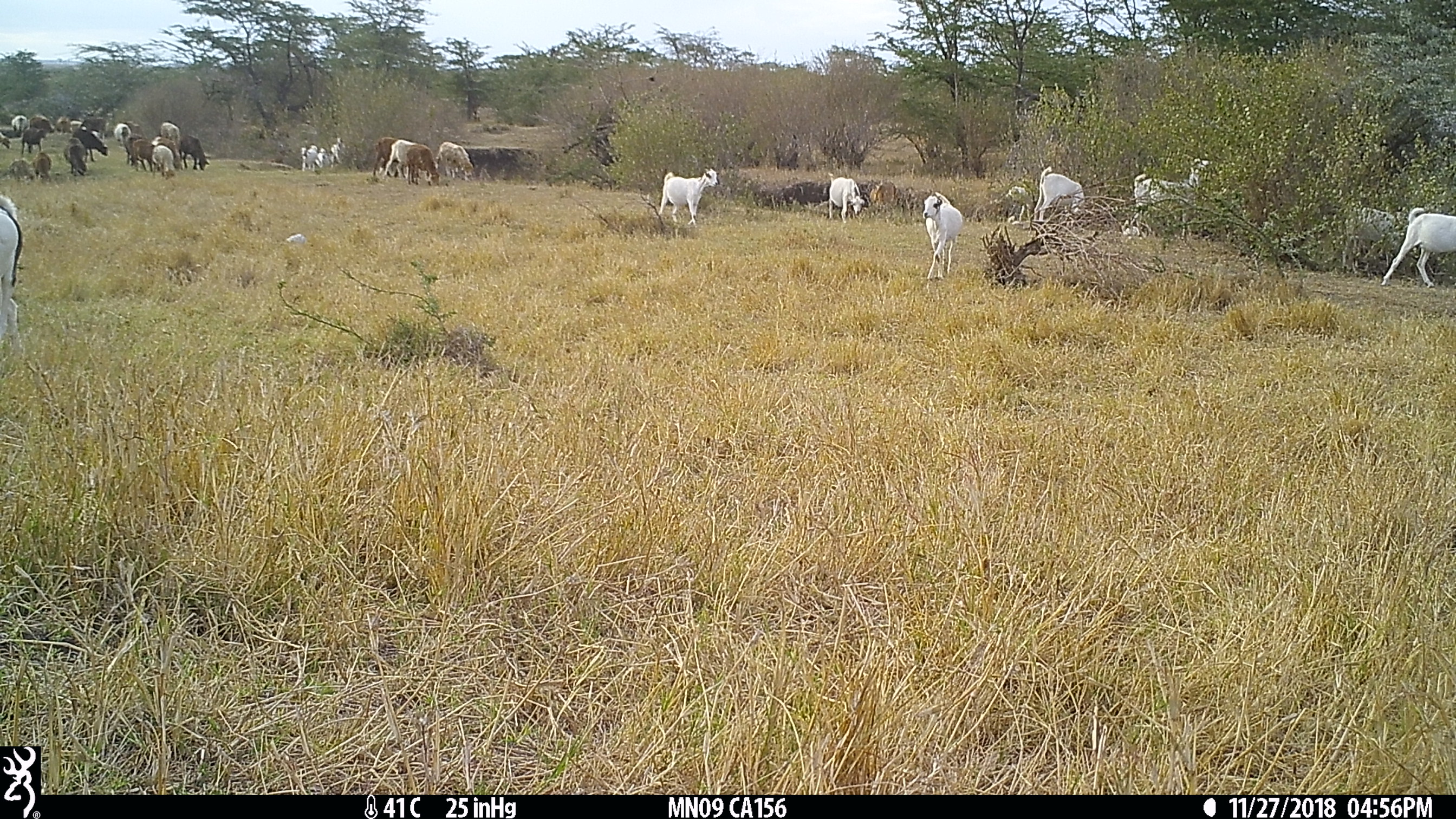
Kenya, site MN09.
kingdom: Animalia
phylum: Chordata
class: Mammalia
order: Artiodactyla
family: Bovidae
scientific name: Bovidae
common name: sheep or goat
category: shoat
Shoat (sheep or goat) (Bovidae).